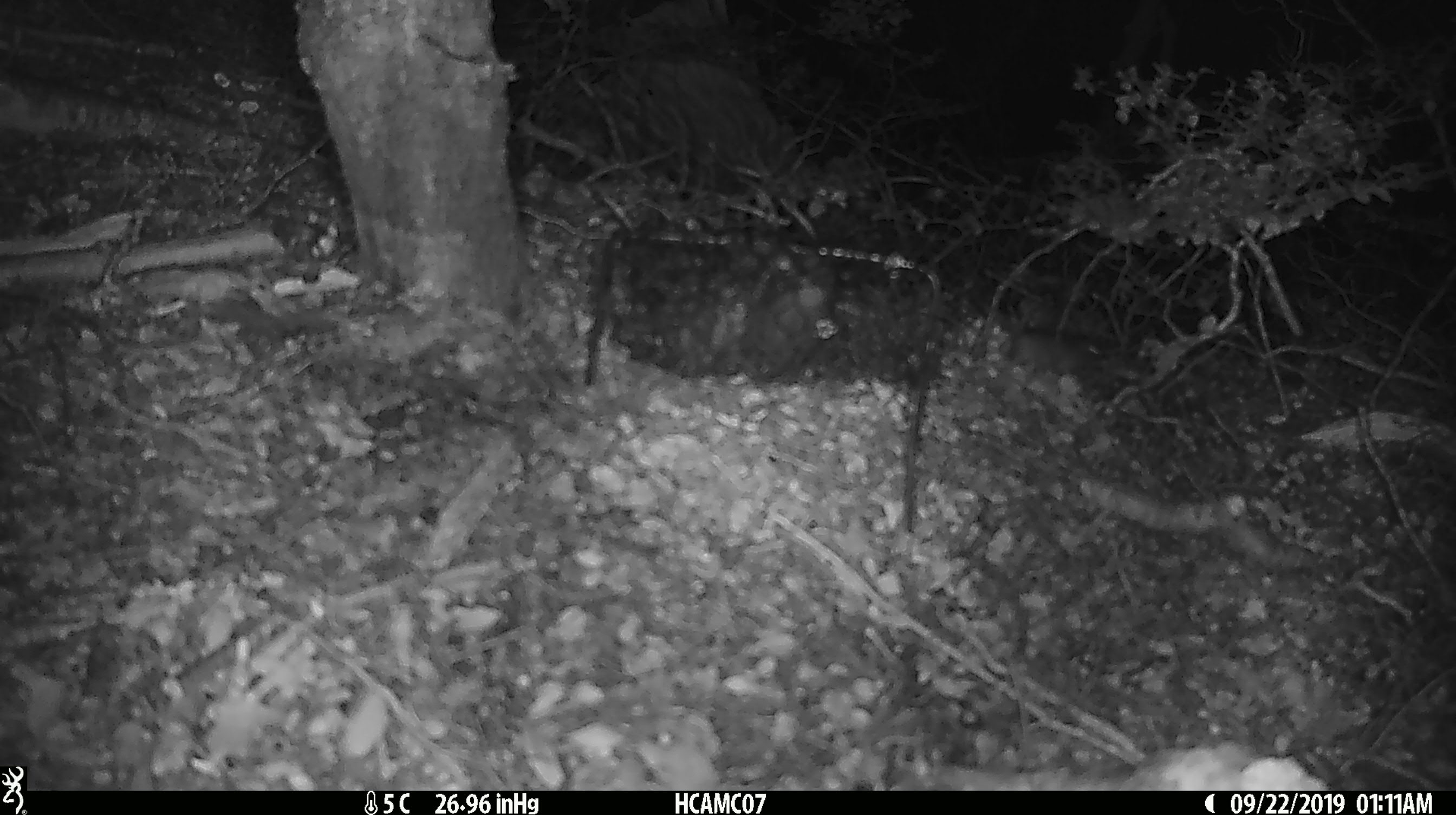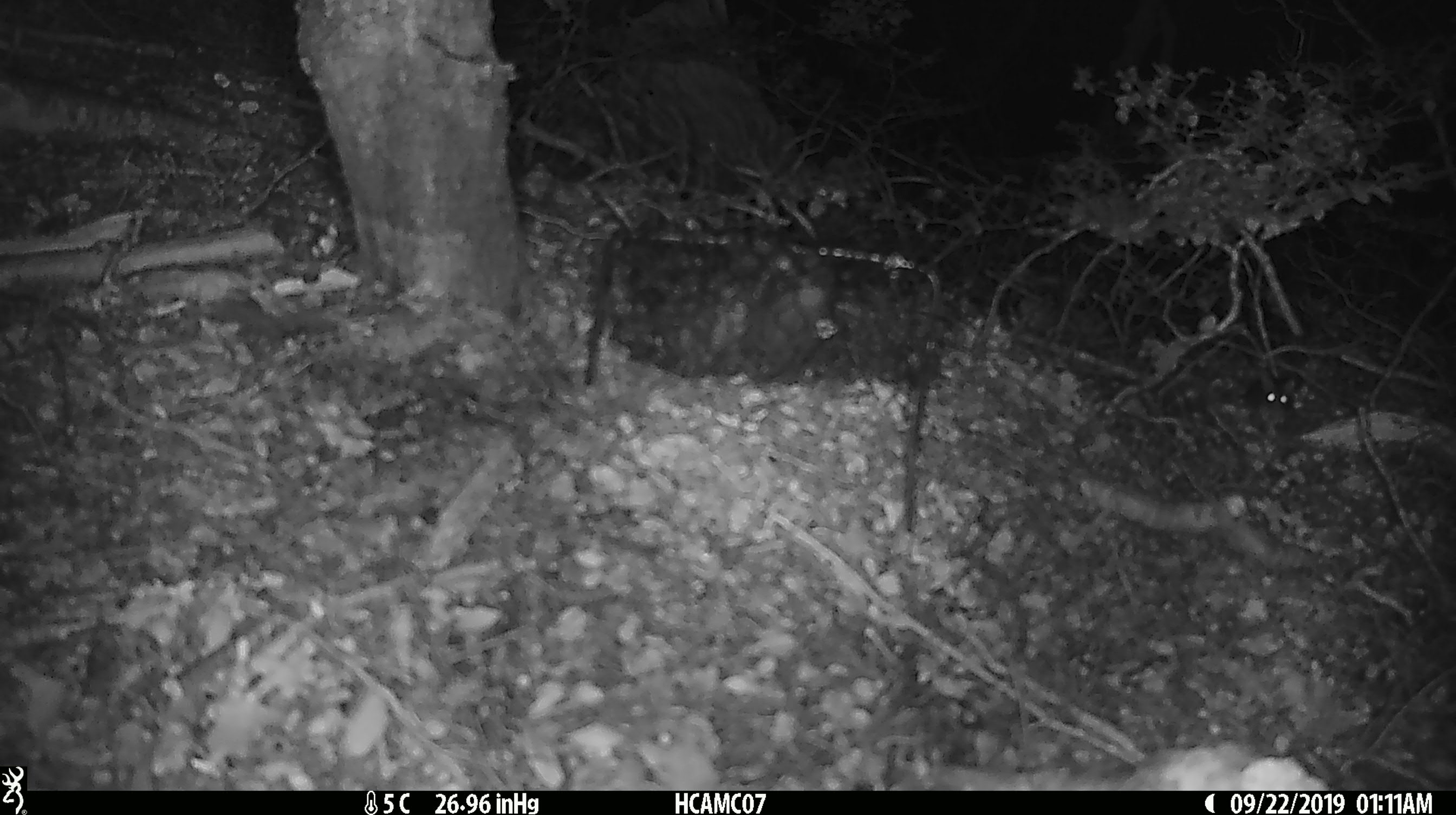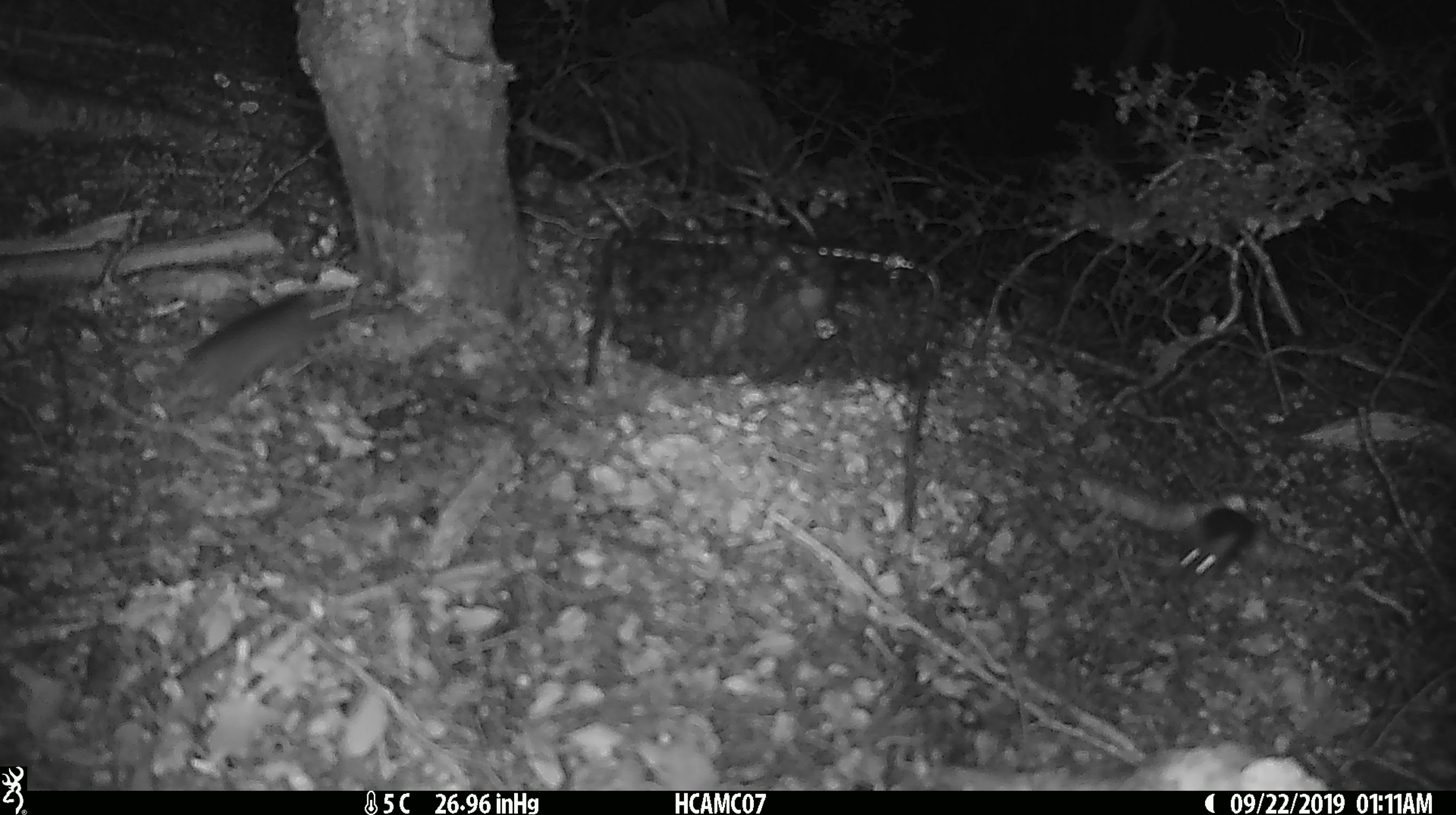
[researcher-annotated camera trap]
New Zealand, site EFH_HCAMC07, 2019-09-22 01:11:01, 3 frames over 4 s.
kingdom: Animalia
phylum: Chordata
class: Mammalia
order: Rodentia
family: Muridae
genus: Mus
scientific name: Mus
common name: mouse